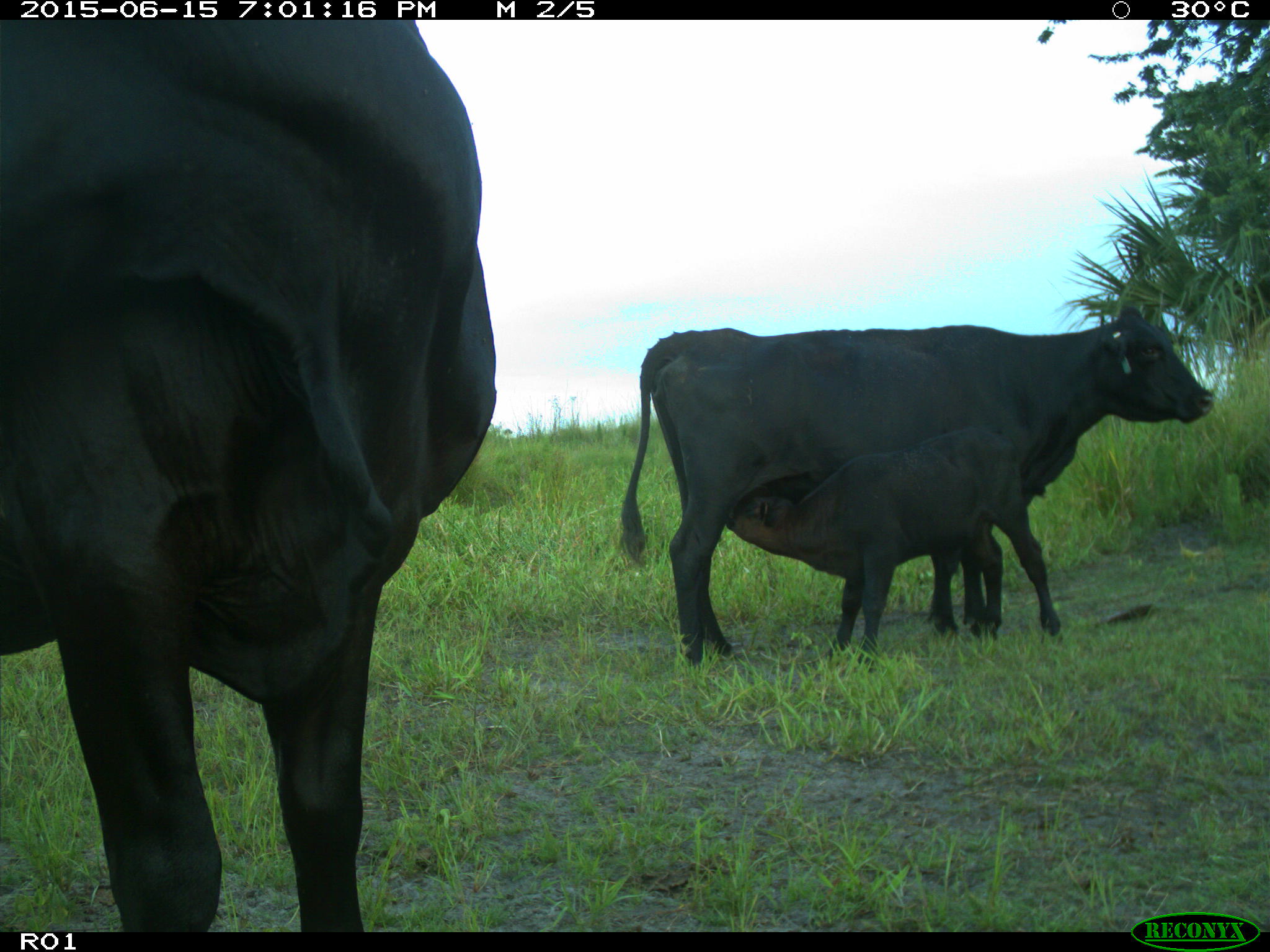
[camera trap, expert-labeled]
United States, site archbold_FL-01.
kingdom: Animalia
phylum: Chordata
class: Mammalia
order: Artiodactyla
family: Bovidae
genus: Bos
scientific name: Bos taurus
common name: domestic cow